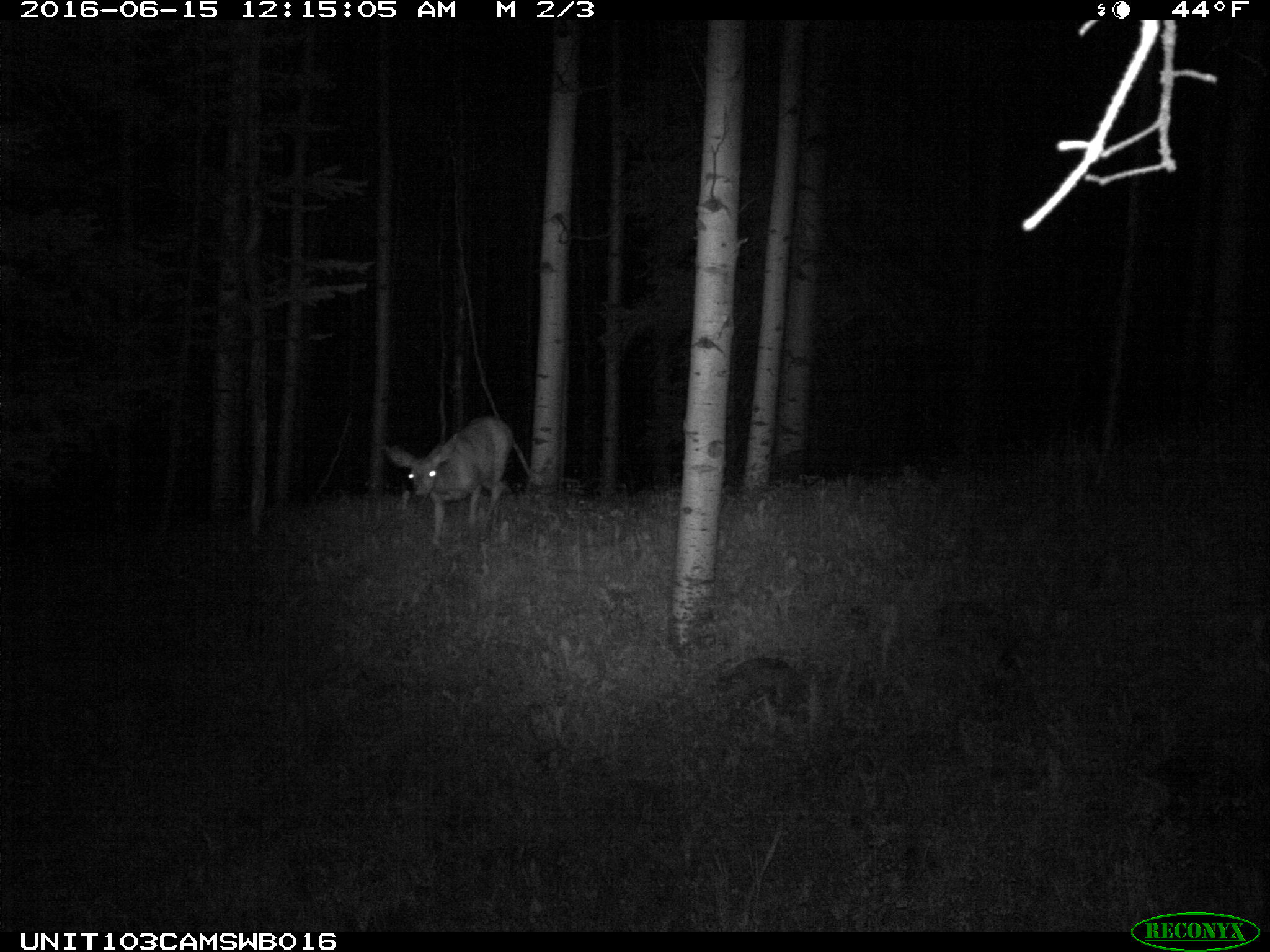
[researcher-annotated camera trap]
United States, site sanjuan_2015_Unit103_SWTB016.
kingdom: Animalia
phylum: Chordata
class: Mammalia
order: Artiodactyla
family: Cervidae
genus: Odocoileus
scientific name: Odocoileus hemionus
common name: mule deer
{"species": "Odocoileus hemionus (mule deer)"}